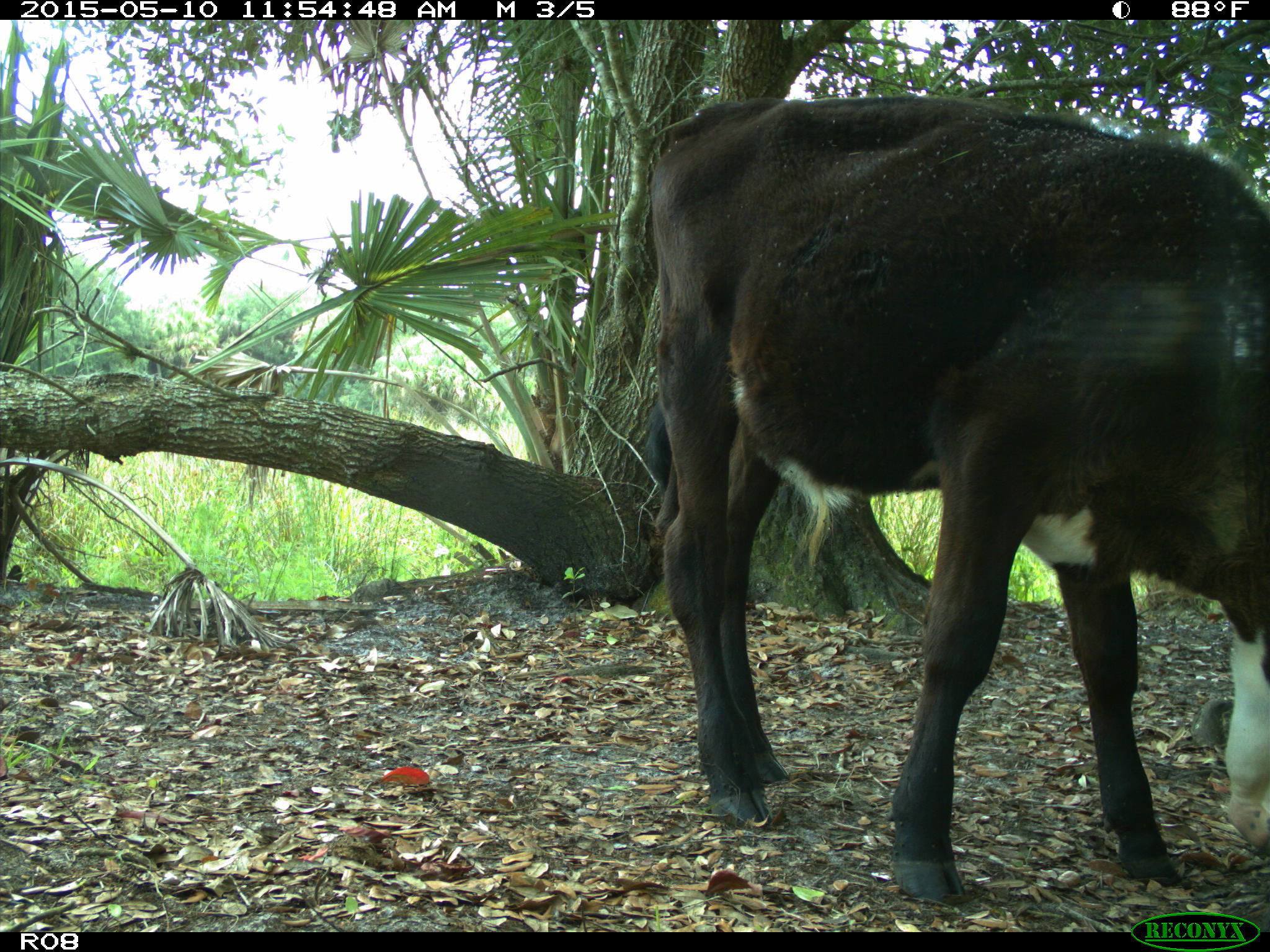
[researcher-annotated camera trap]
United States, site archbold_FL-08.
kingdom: Animalia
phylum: Chordata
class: Mammalia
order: Artiodactyla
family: Bovidae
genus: Bos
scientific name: Bos taurus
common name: domestic cow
Bos taurus (domestic cow).